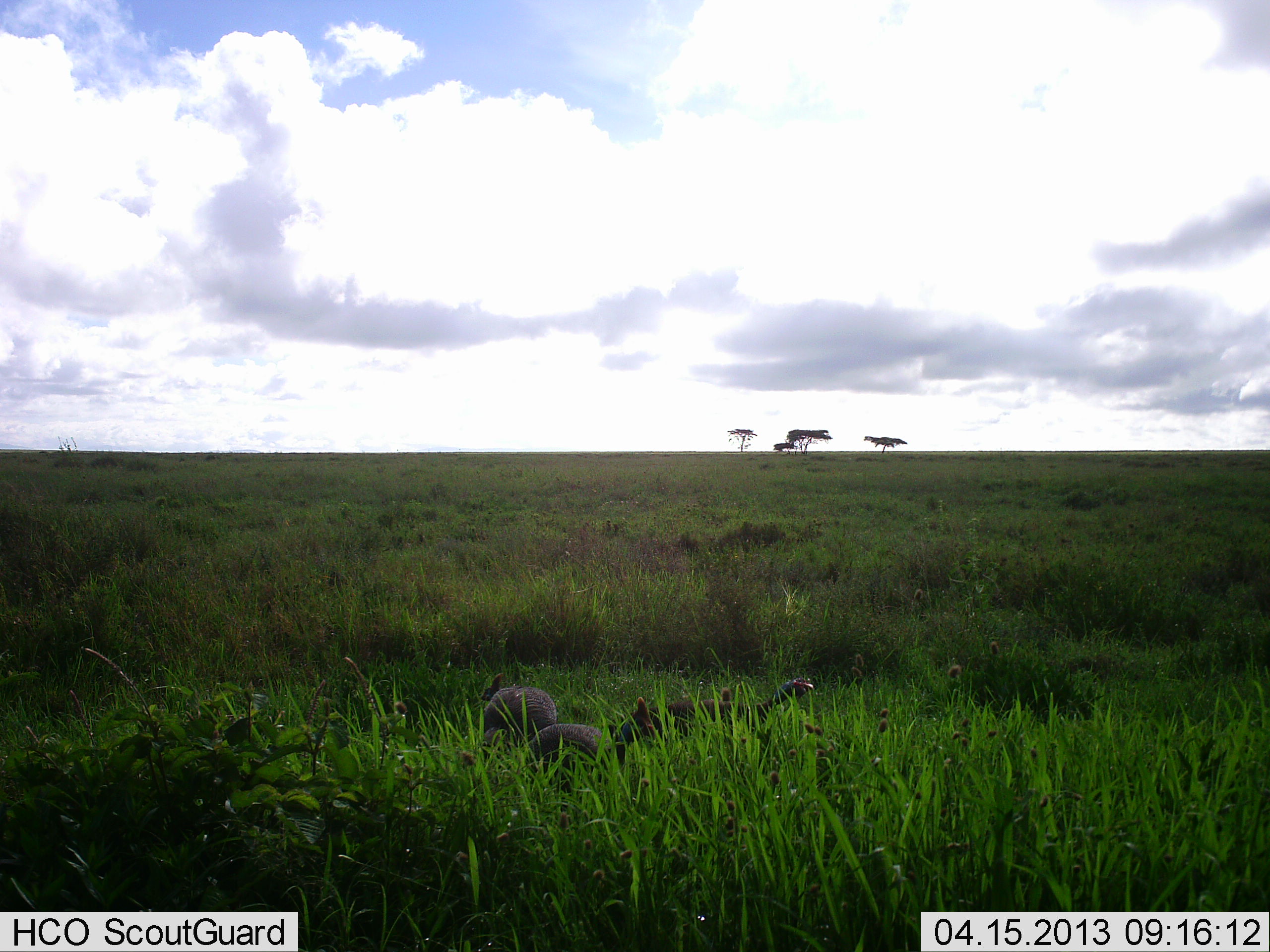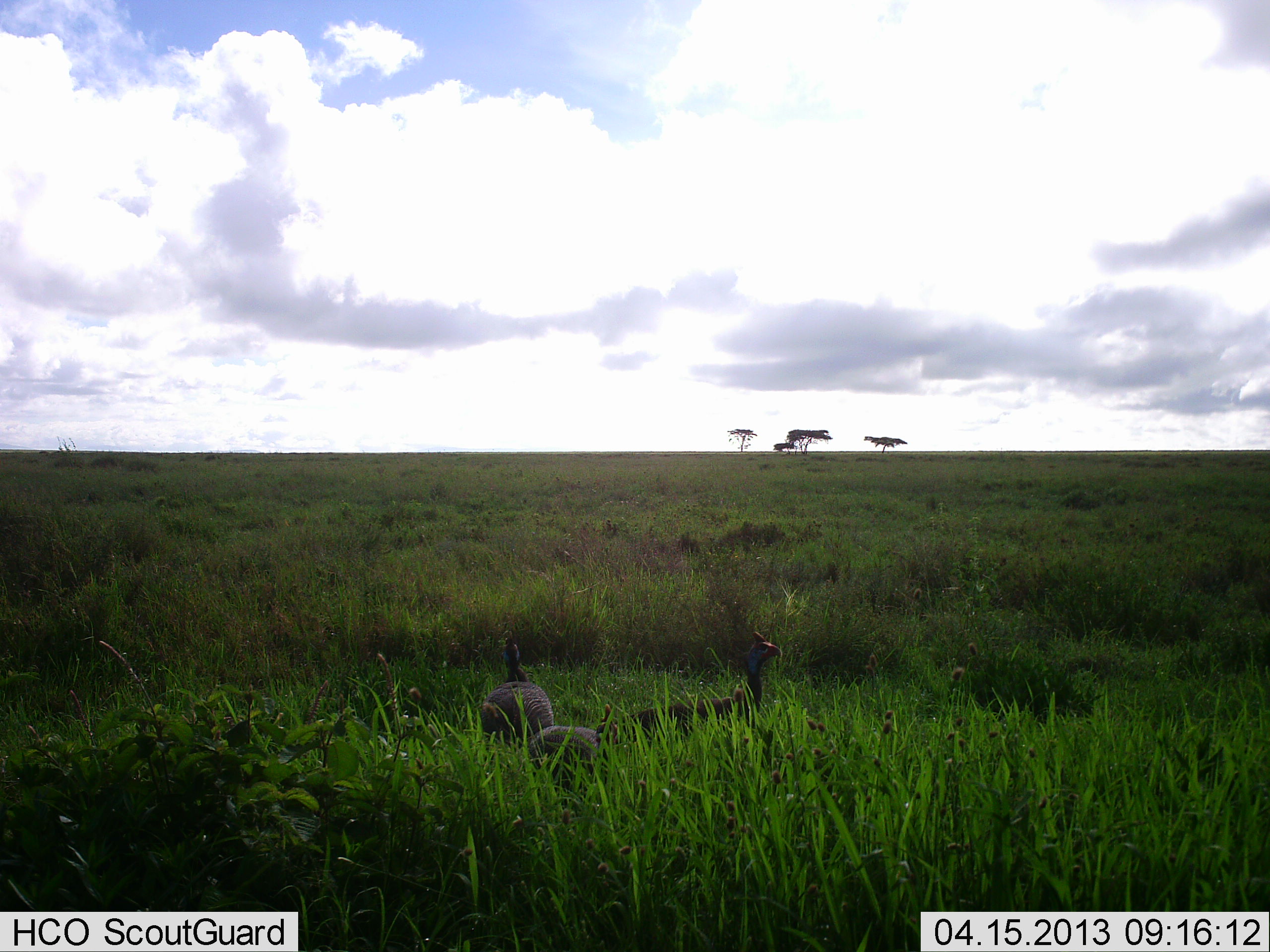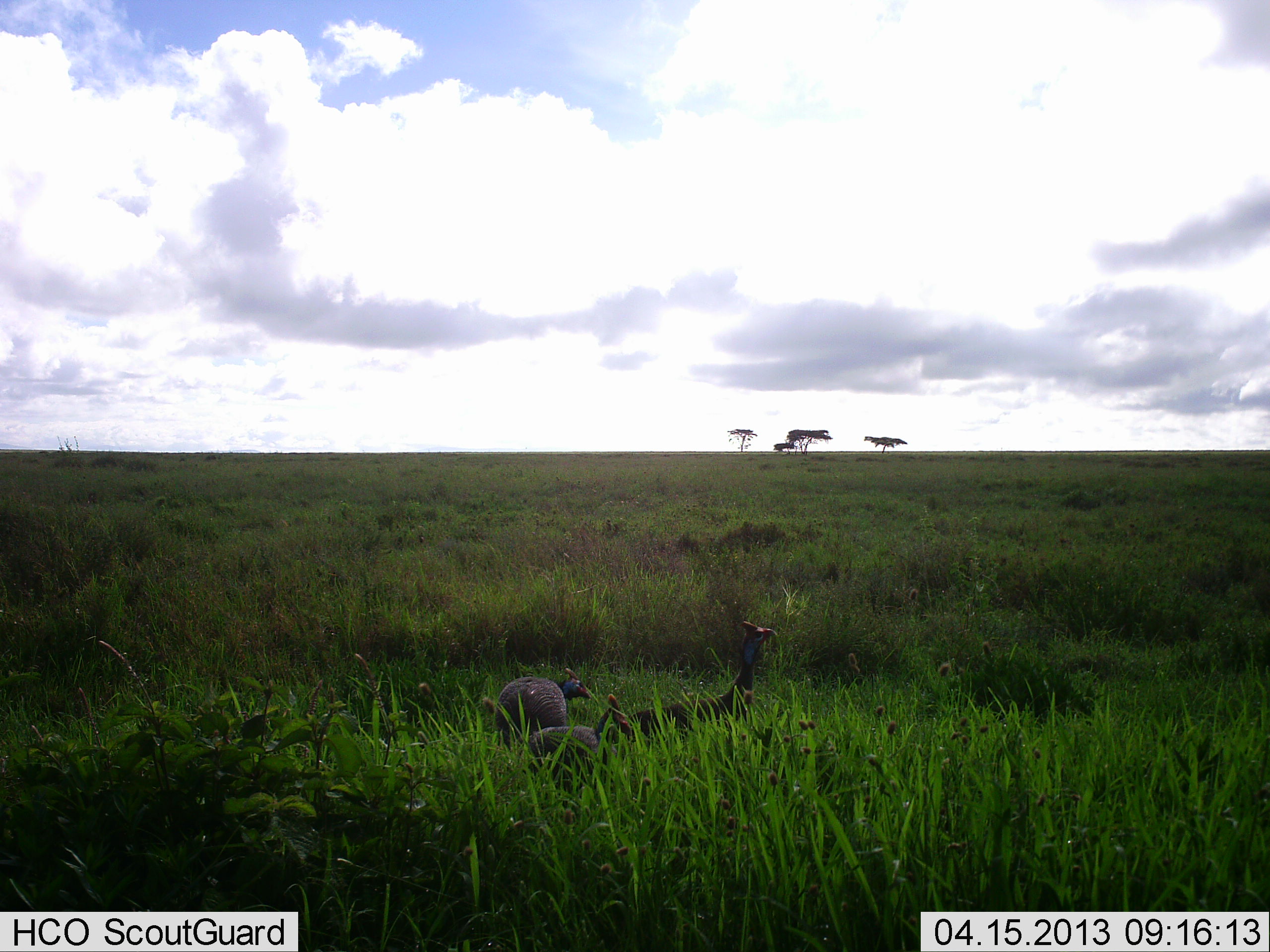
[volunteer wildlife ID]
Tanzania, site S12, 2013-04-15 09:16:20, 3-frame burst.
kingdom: Animalia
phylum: Chordata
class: Aves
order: Galliformes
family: Numididae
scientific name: Numididae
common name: guinea fowl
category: guineafowl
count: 3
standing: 48%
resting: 0%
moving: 30%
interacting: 4%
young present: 0%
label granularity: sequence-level